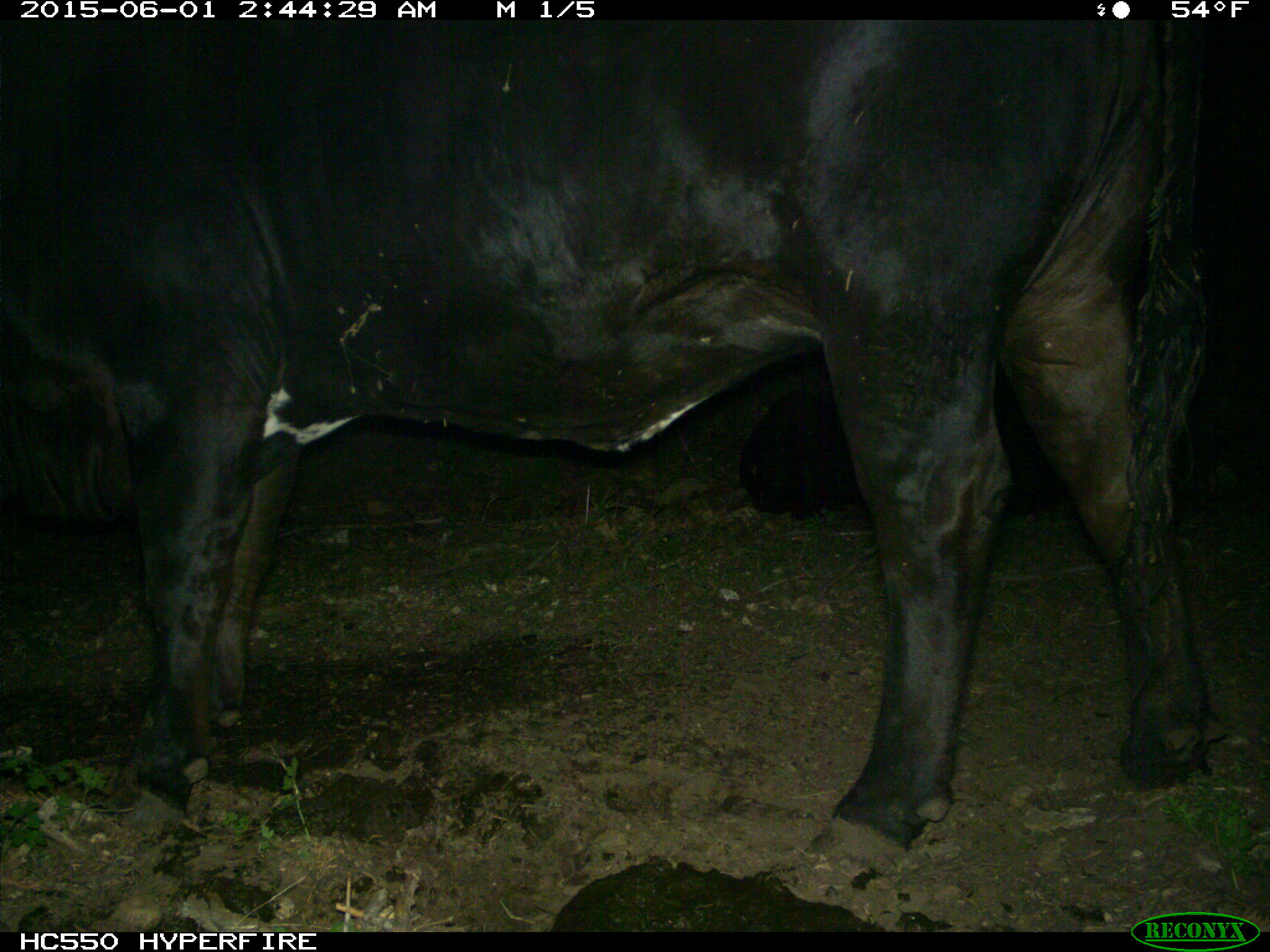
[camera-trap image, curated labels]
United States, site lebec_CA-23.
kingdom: Animalia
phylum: Chordata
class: Mammalia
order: Artiodactyla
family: Bovidae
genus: Bos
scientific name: Bos taurus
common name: domestic cow